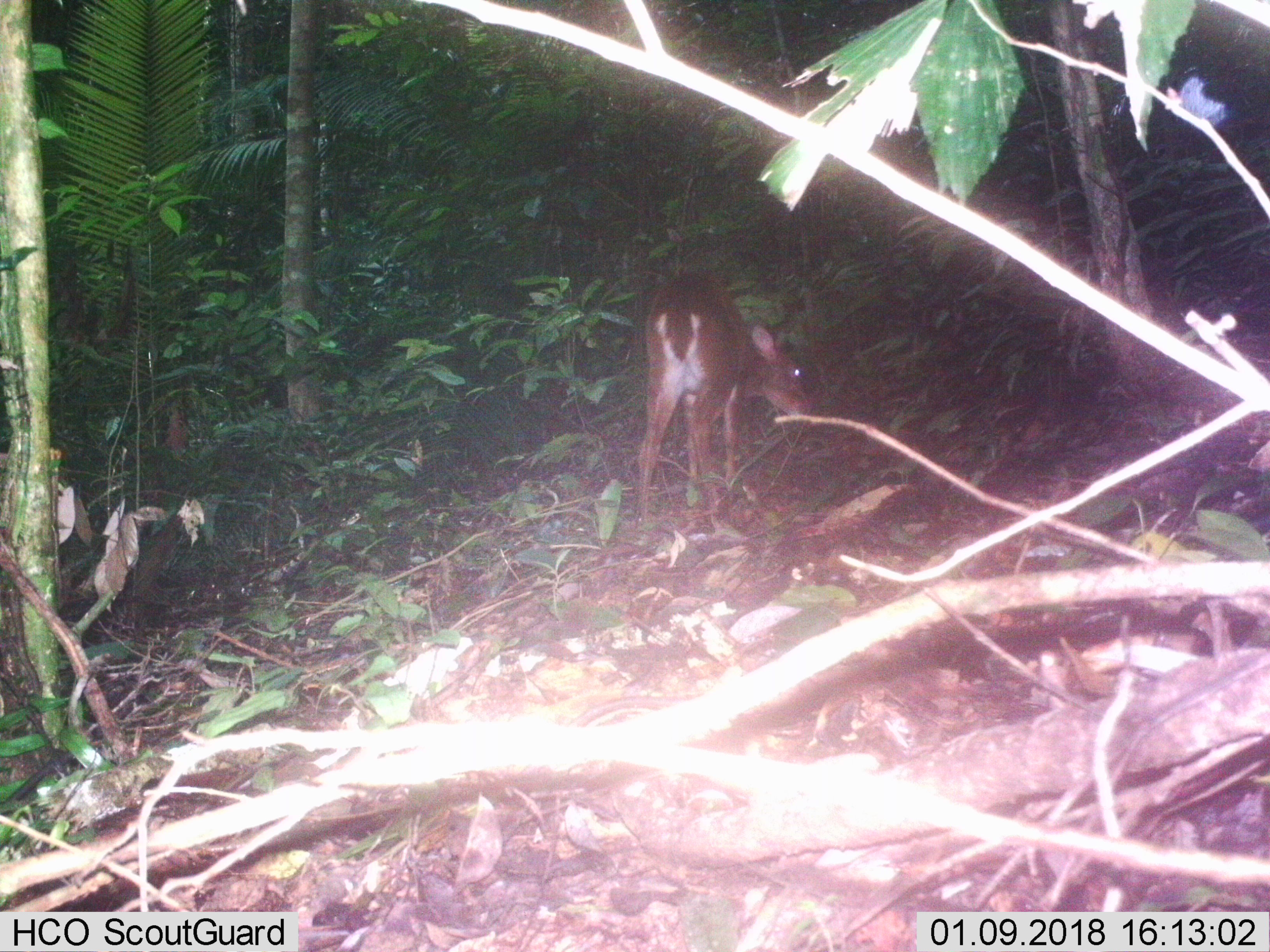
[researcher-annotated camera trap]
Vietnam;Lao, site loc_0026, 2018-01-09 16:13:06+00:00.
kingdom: Animalia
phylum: Chordata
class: Mammalia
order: Artiodactyla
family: Cervidae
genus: Muntiacus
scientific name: Muntiacus vuquangensis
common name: large-antlered muntjac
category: large antlered muntjac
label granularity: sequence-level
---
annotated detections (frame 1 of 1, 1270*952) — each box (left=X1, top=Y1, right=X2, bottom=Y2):
large antlered muntjac: (left=631, top=269, right=814, bottom=537)